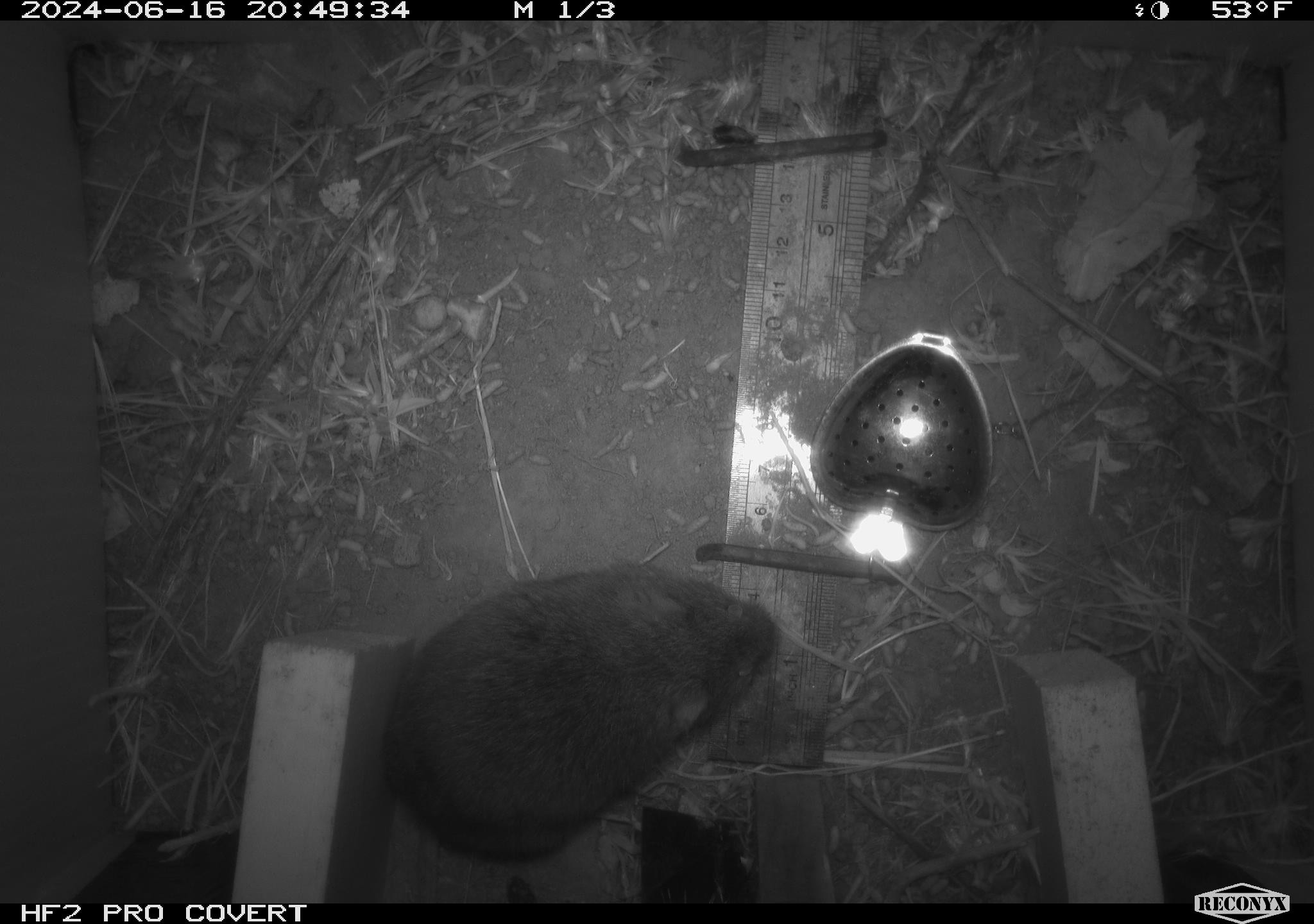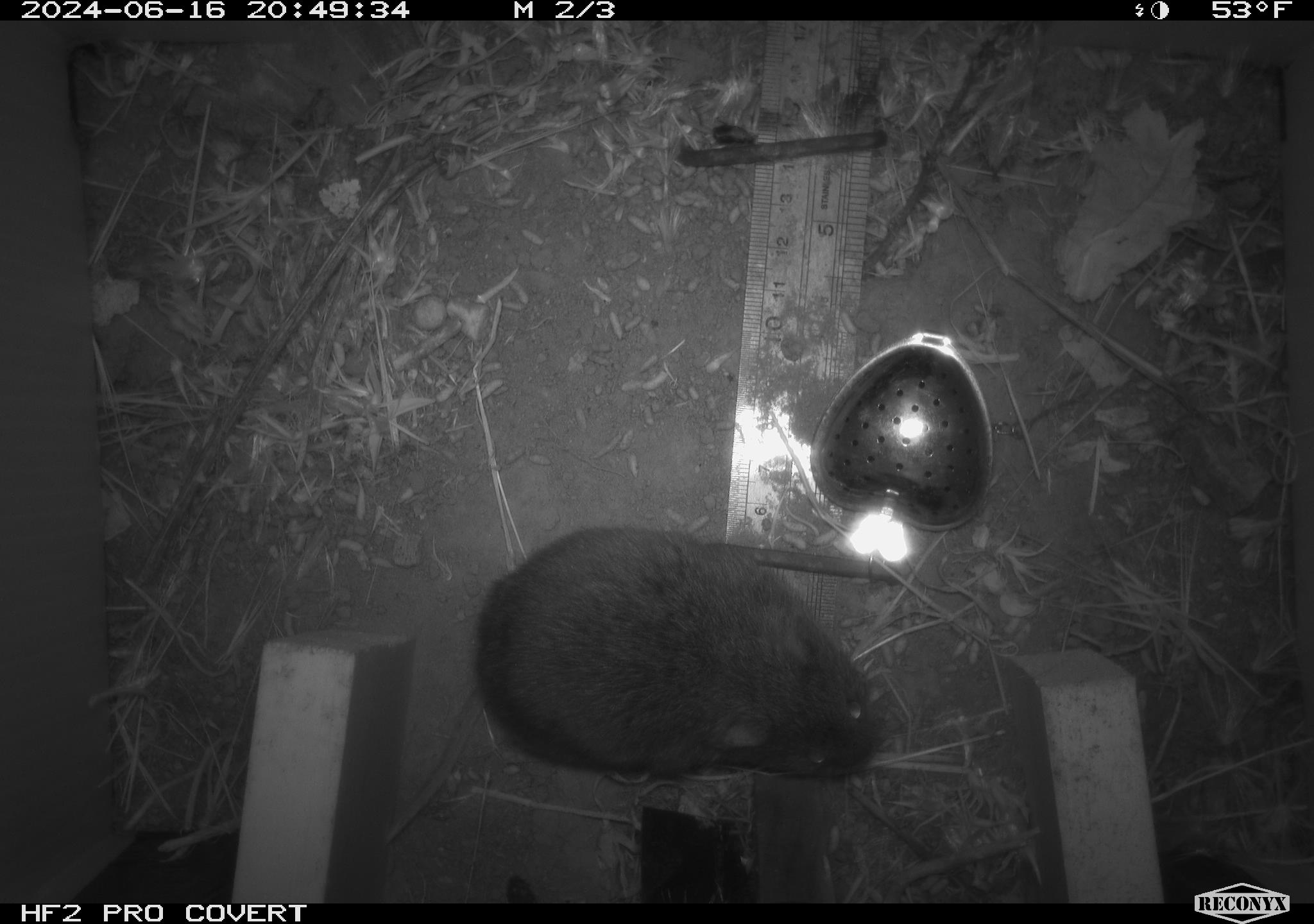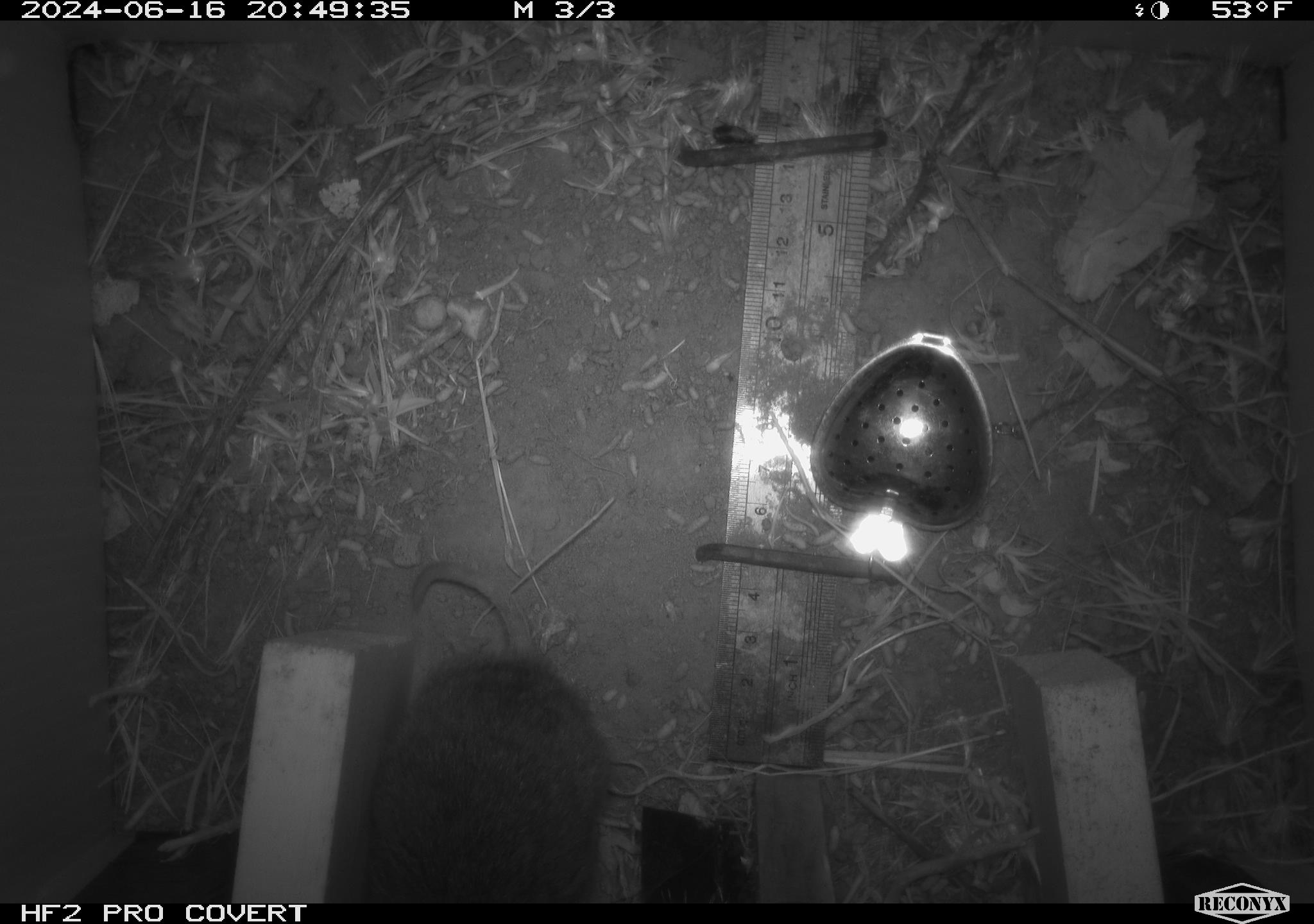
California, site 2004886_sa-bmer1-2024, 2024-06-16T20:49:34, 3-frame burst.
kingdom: Animalia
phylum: Chordata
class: Mammalia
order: Rodentia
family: Cricetidae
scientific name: Cricetidae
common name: hamsters, voles, lemmings, and allies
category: cricetidae family